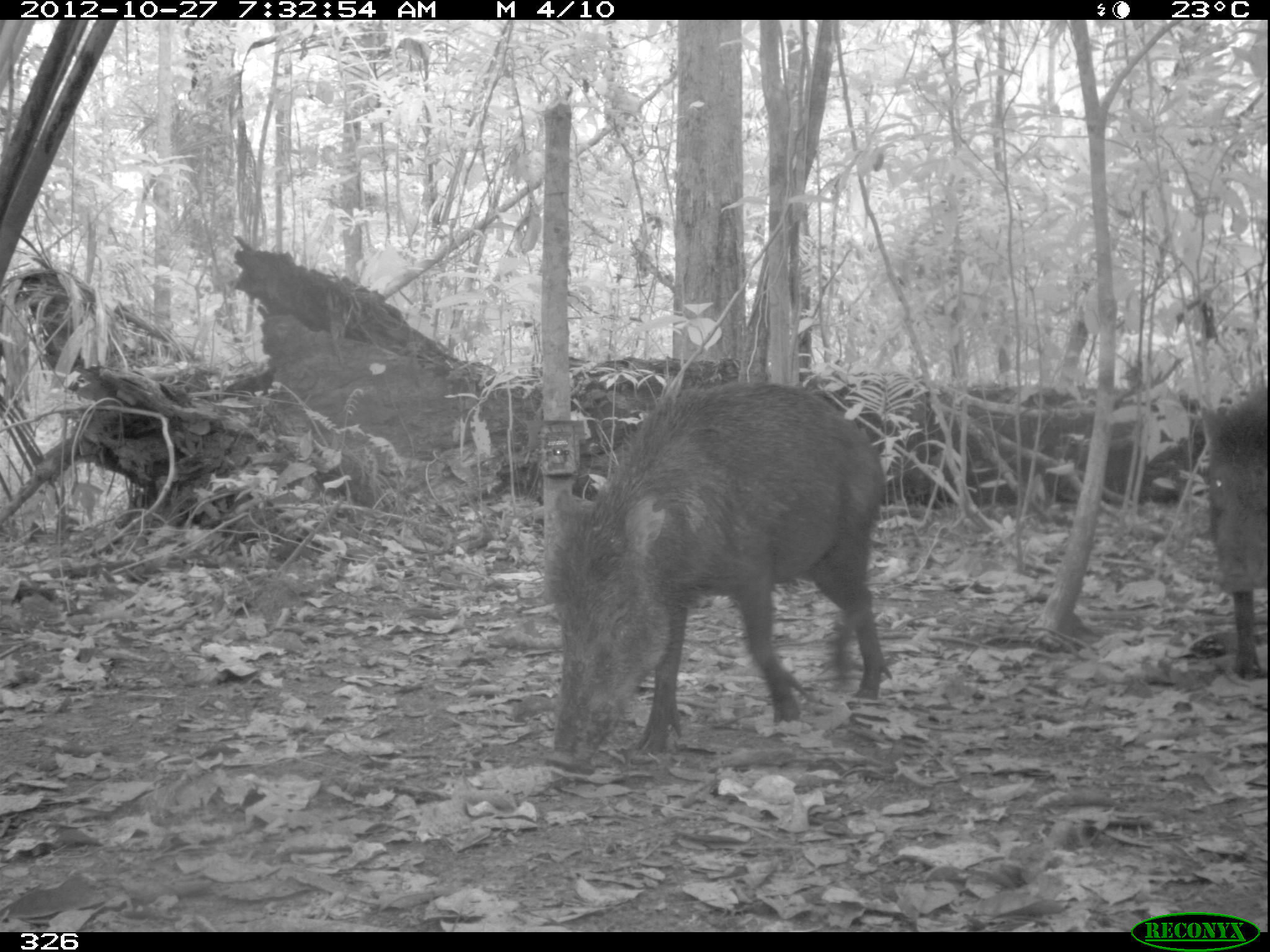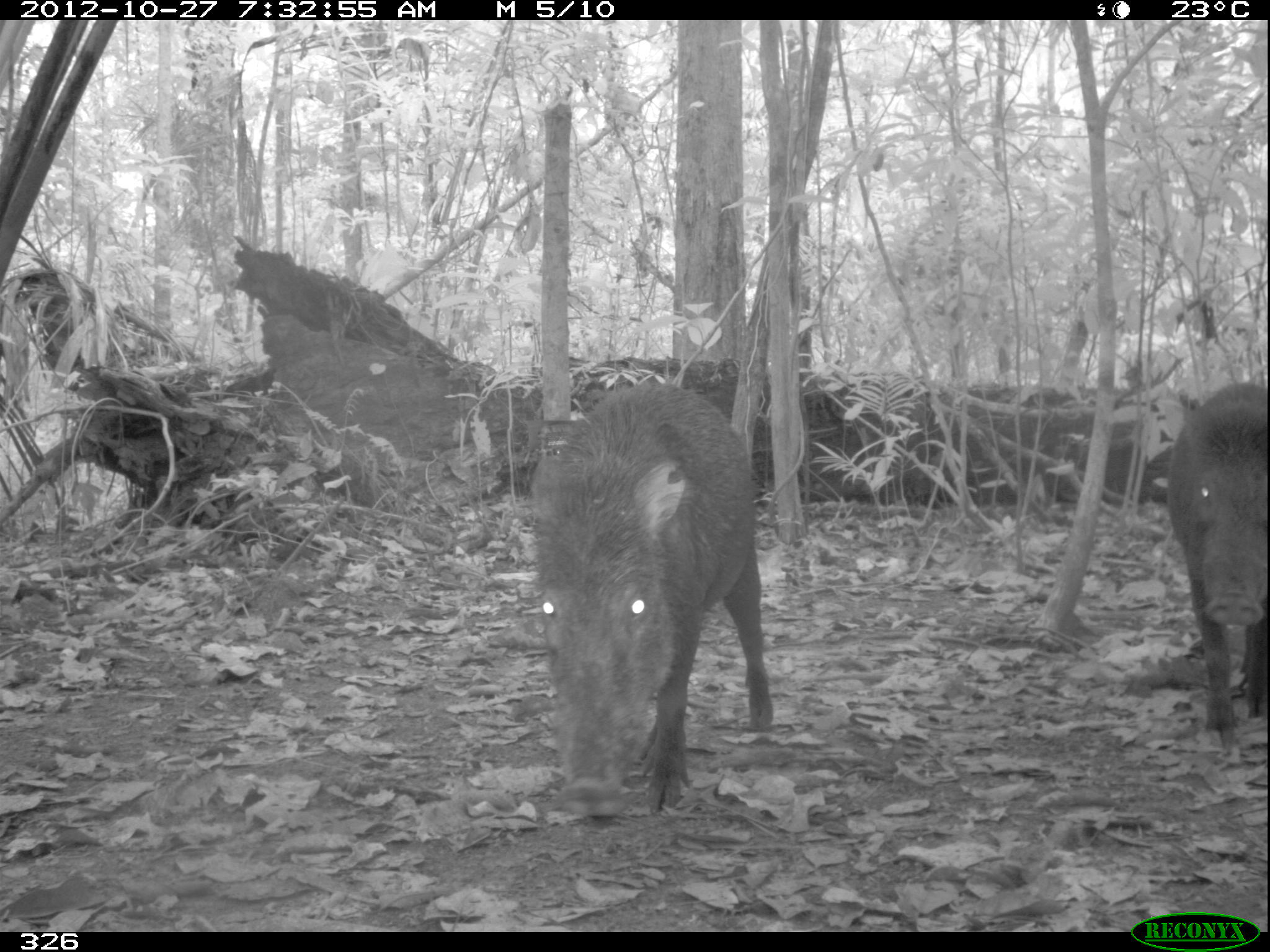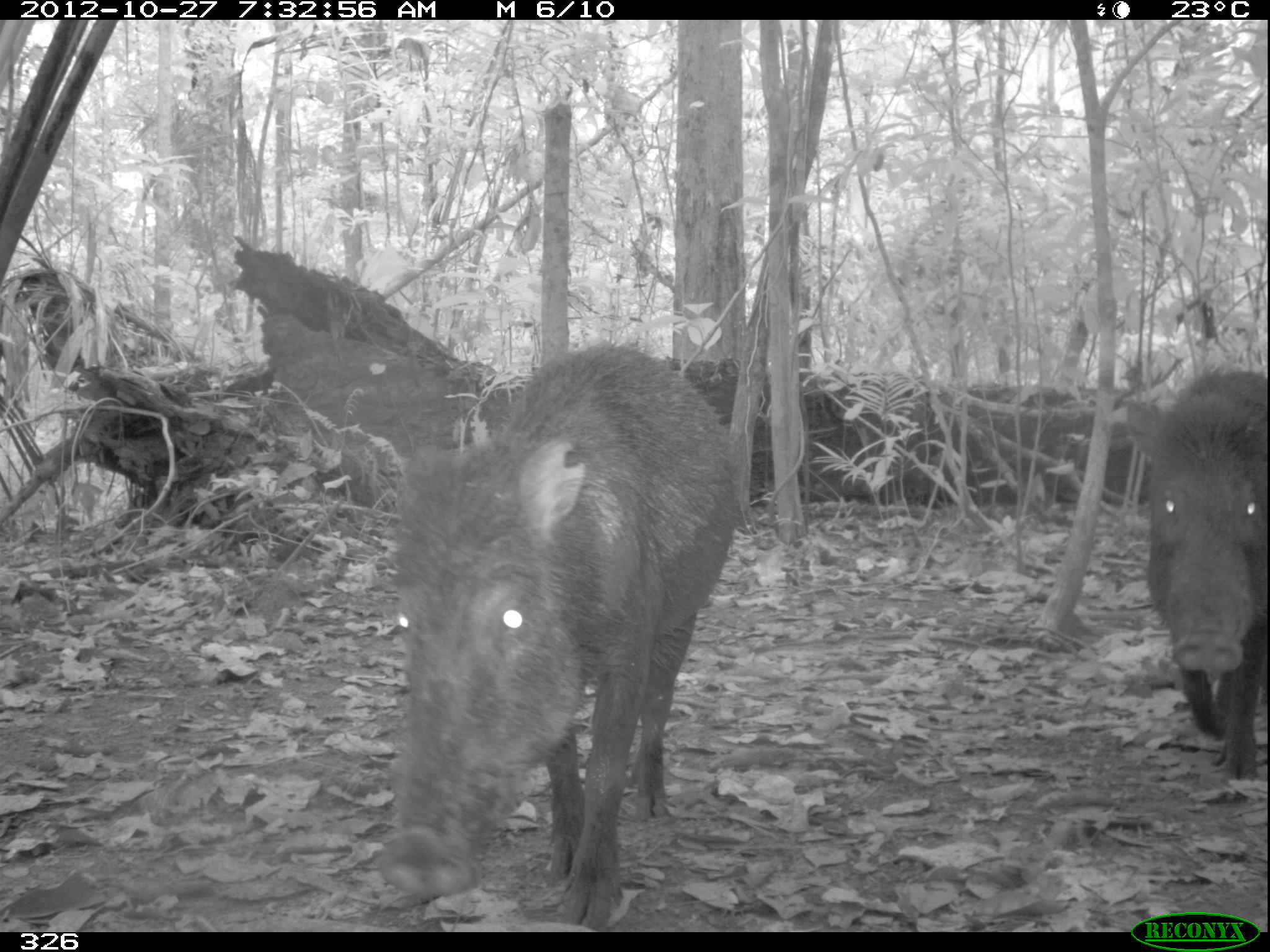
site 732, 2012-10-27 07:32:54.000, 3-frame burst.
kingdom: Animalia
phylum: Chordata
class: Mammalia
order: Artiodactyla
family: Tayassuidae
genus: Tayassu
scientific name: Tayassu pecari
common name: white-lipped peccary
Tayassu pecari (white-lipped peccary).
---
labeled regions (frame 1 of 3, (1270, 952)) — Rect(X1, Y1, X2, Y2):
tayassu pecari: Rect(541, 378, 897, 781); Rect(1194, 373, 1265, 679)